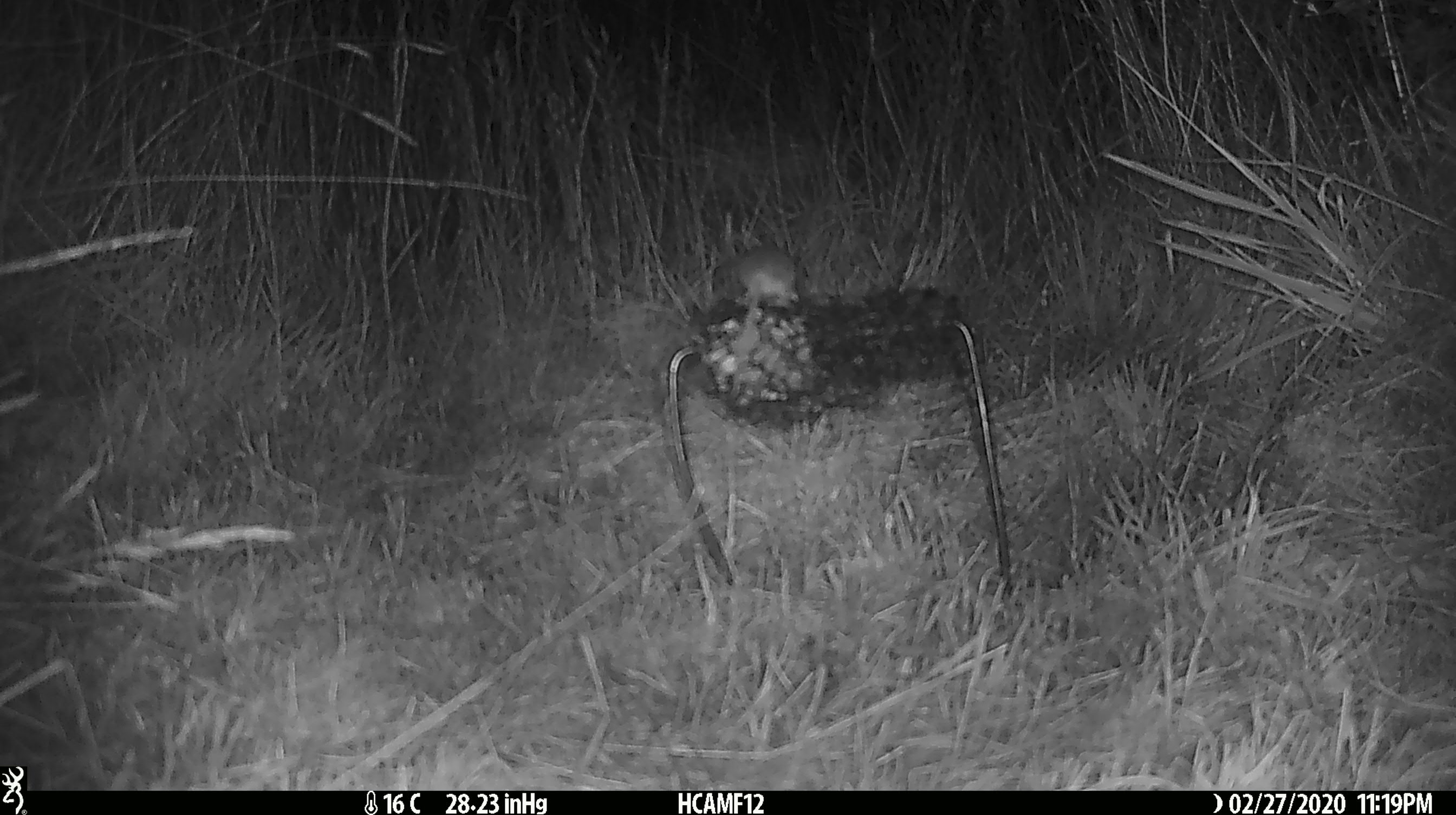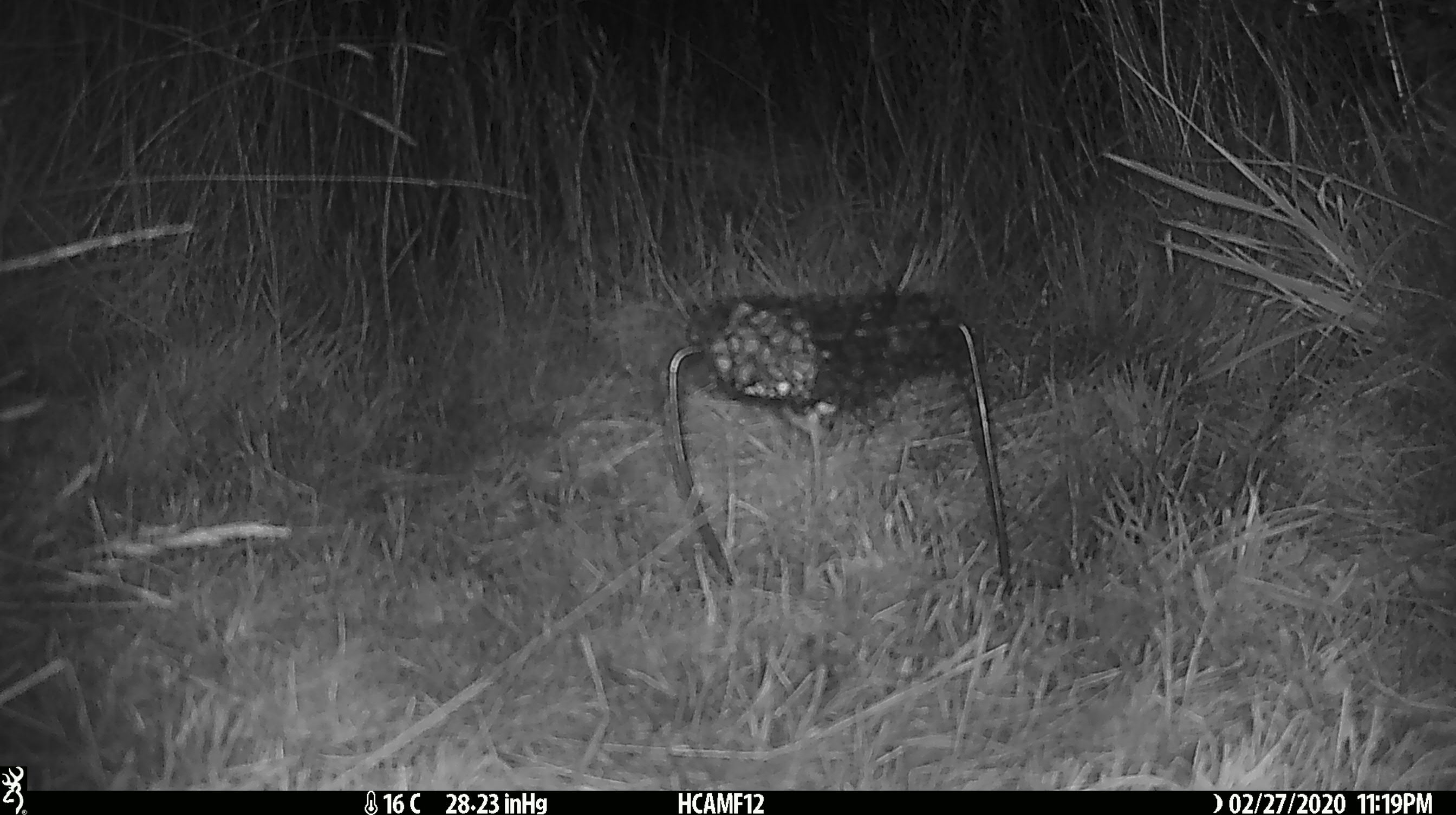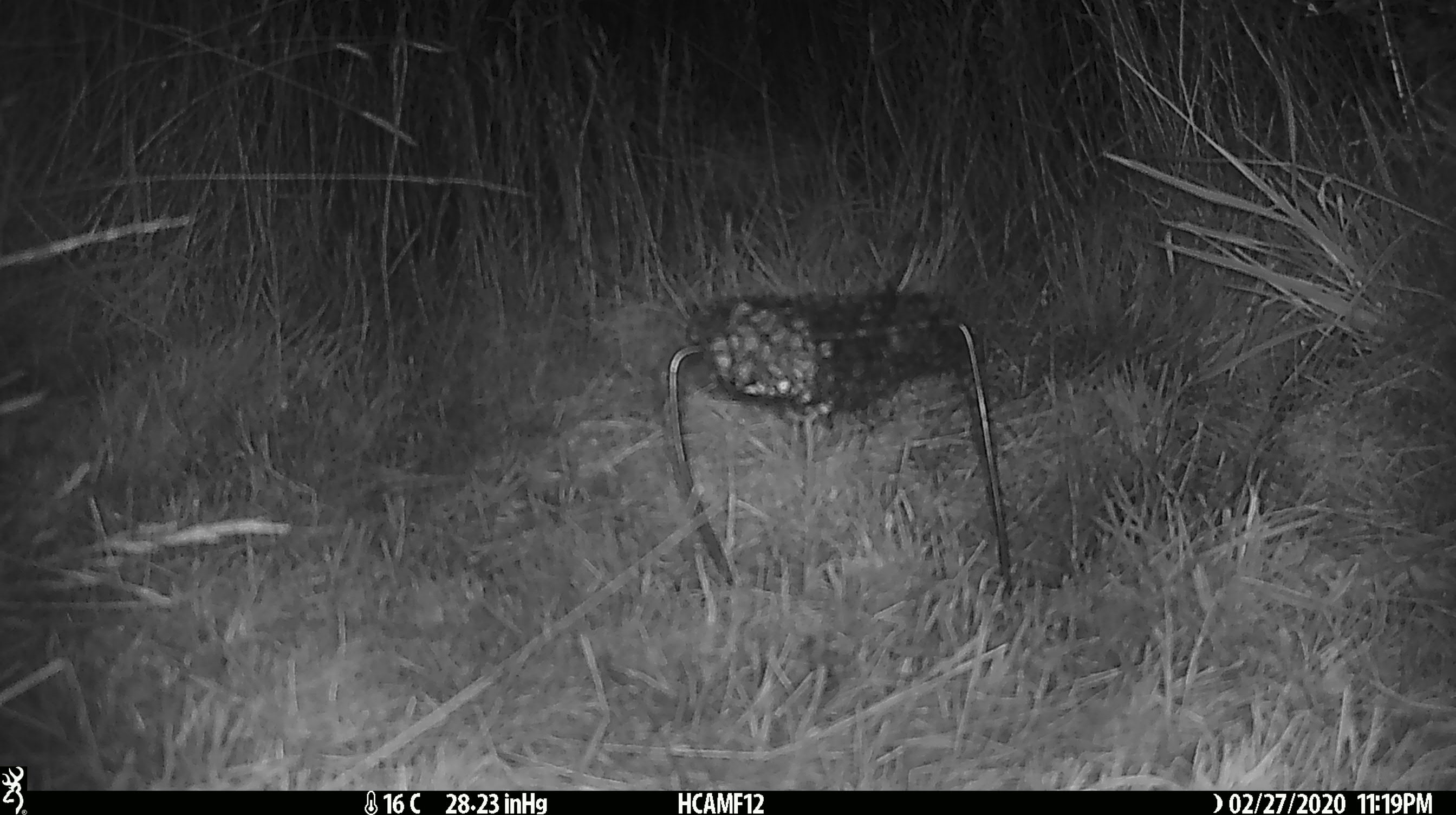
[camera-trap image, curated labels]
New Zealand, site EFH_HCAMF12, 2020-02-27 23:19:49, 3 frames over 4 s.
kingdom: Animalia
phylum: Chordata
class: Mammalia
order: Rodentia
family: Muridae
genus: Mus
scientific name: Mus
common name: mouse